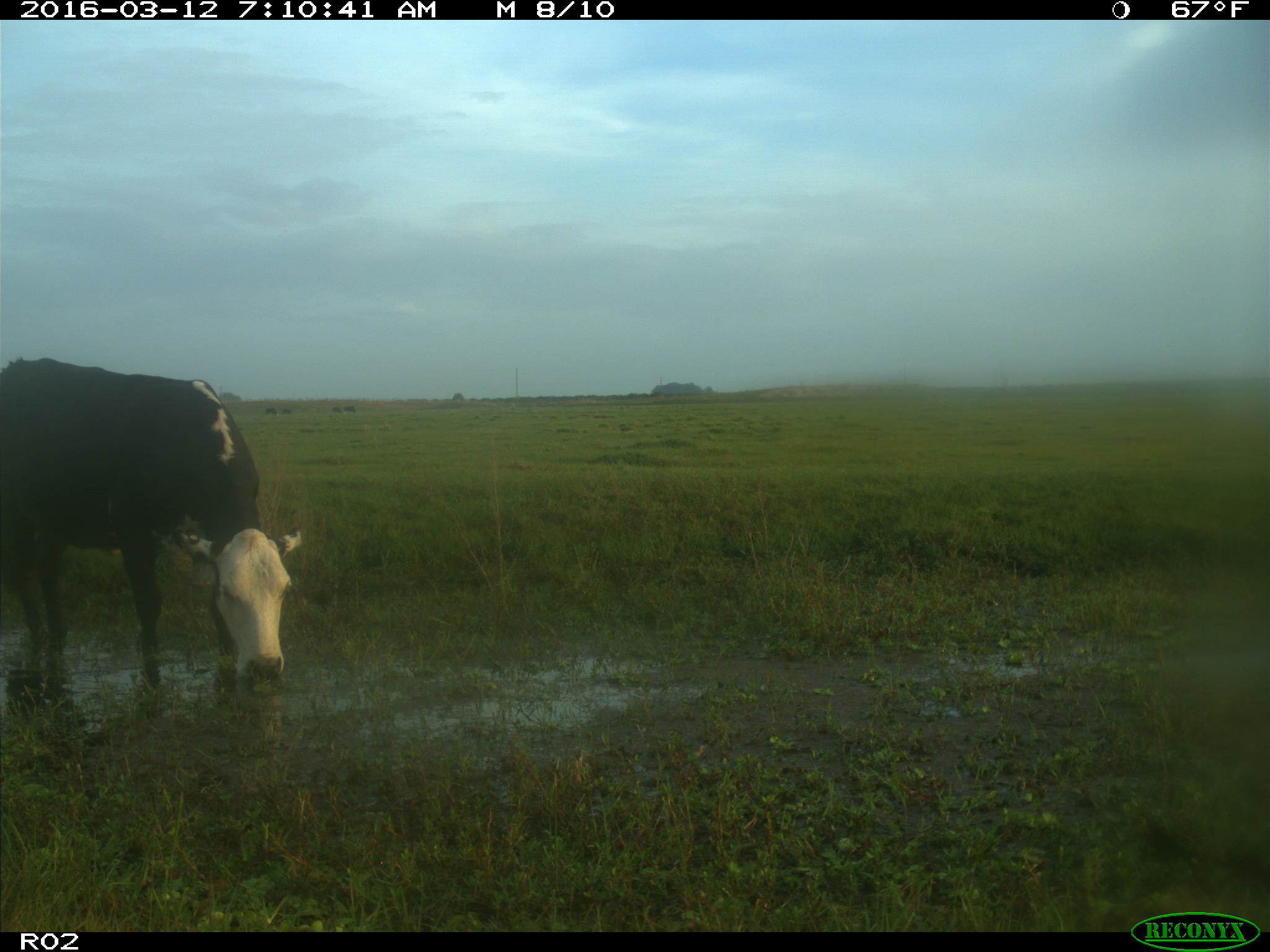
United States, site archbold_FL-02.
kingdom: Animalia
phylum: Chordata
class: Mammalia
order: Artiodactyla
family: Bovidae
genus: Bos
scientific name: Bos taurus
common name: domestic cow